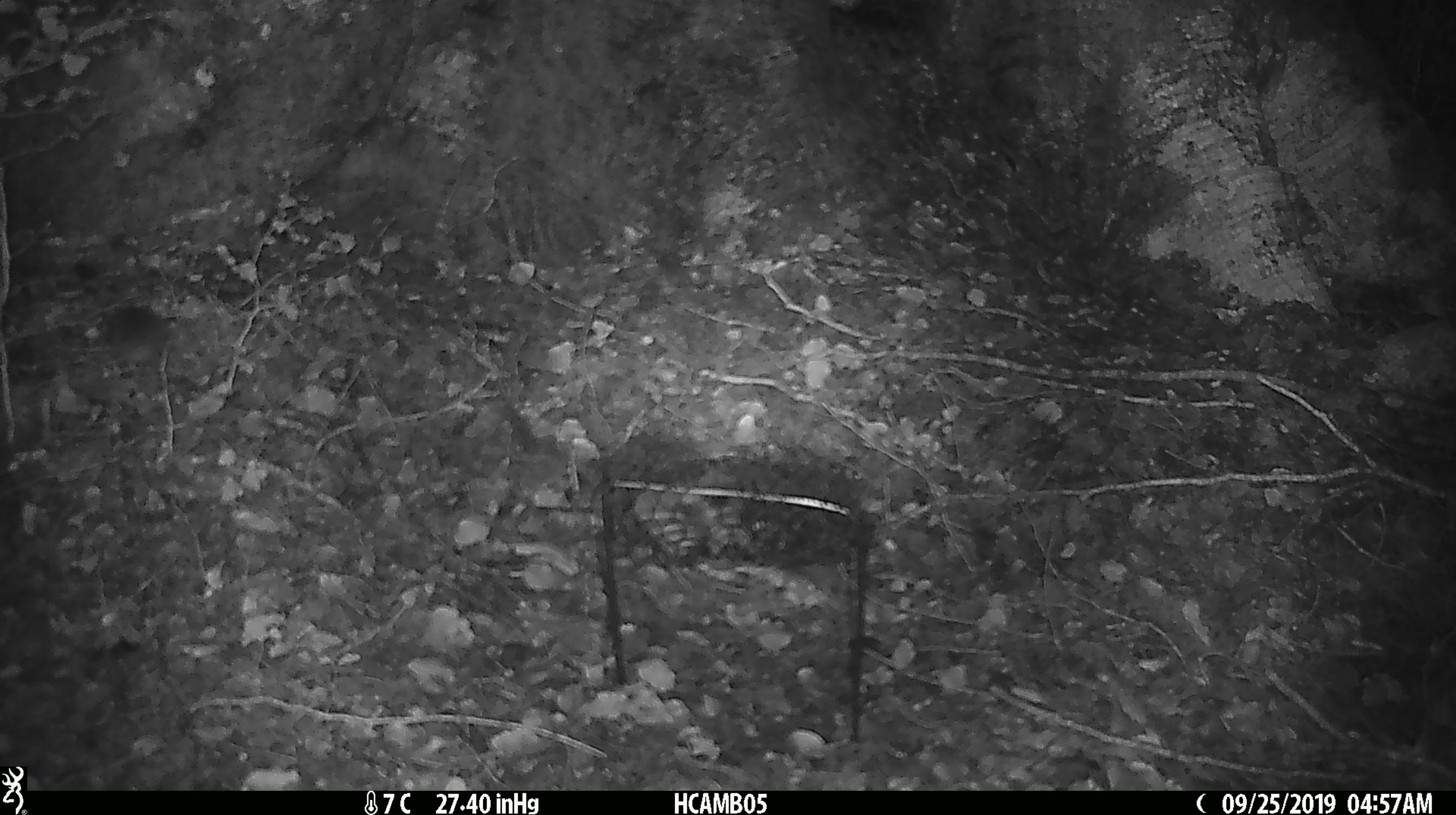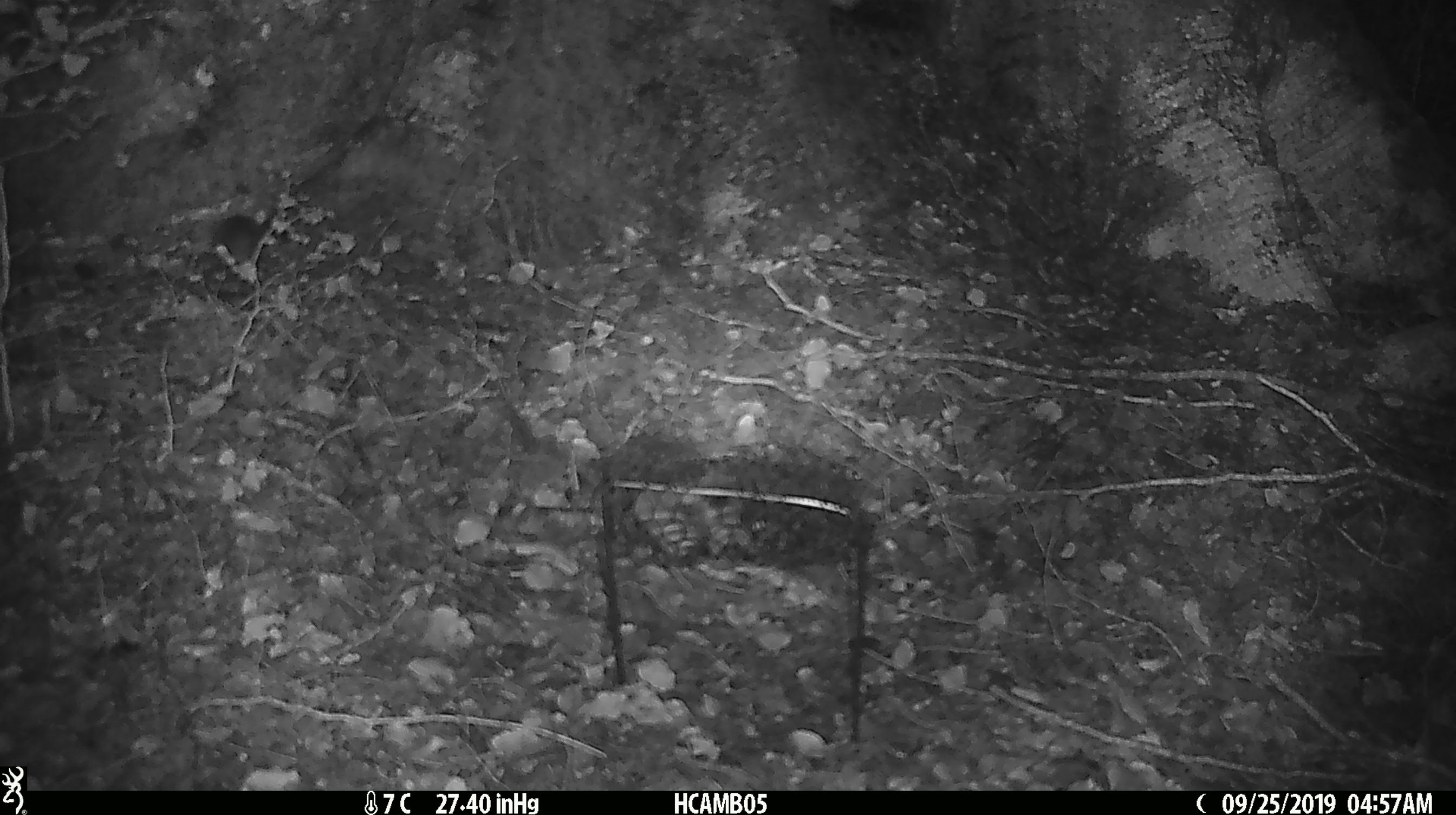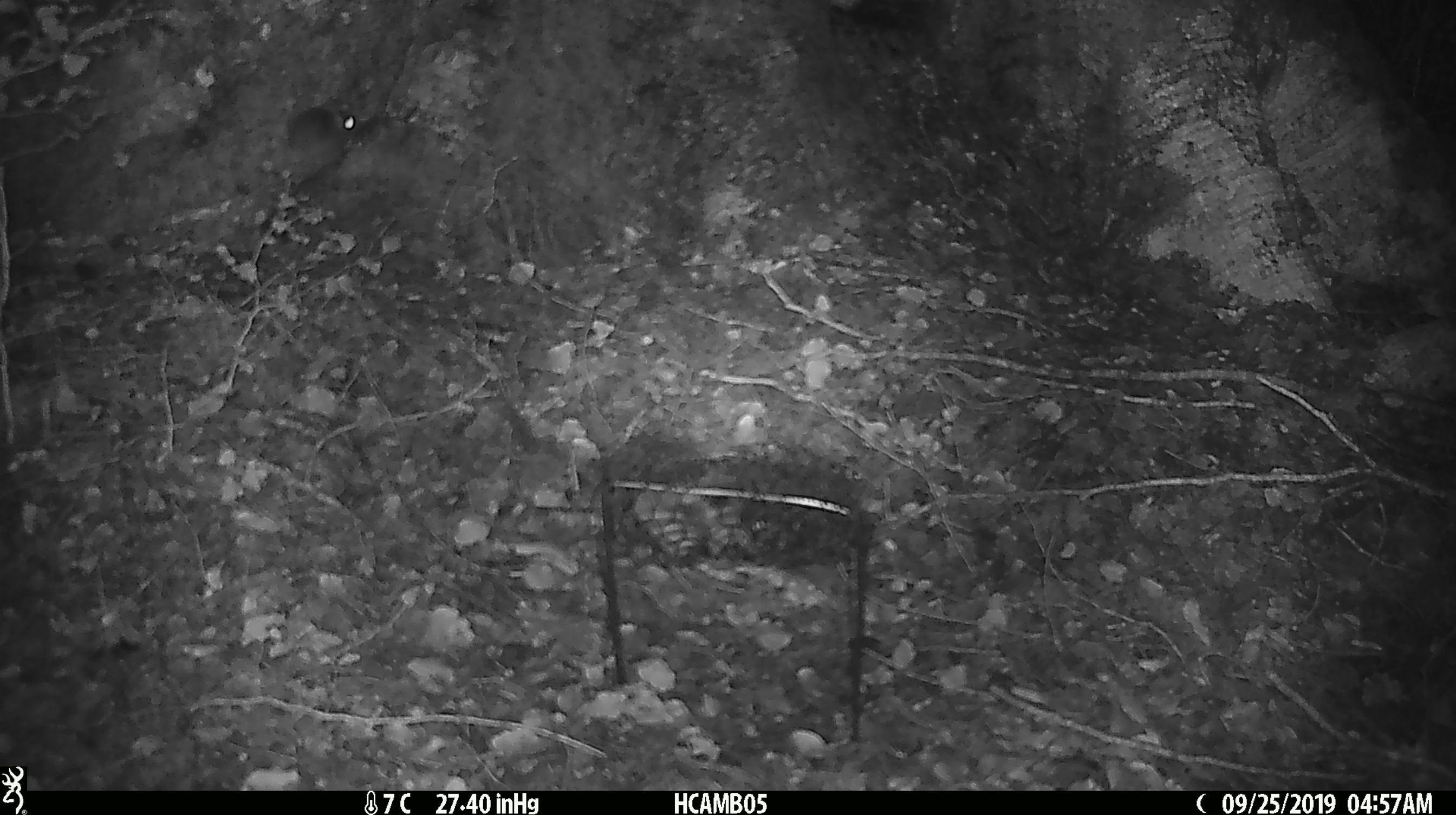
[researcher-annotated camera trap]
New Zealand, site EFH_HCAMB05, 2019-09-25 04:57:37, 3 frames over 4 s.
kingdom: Animalia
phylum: Chordata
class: Mammalia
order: Rodentia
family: Muridae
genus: Mus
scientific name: Mus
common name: mouse